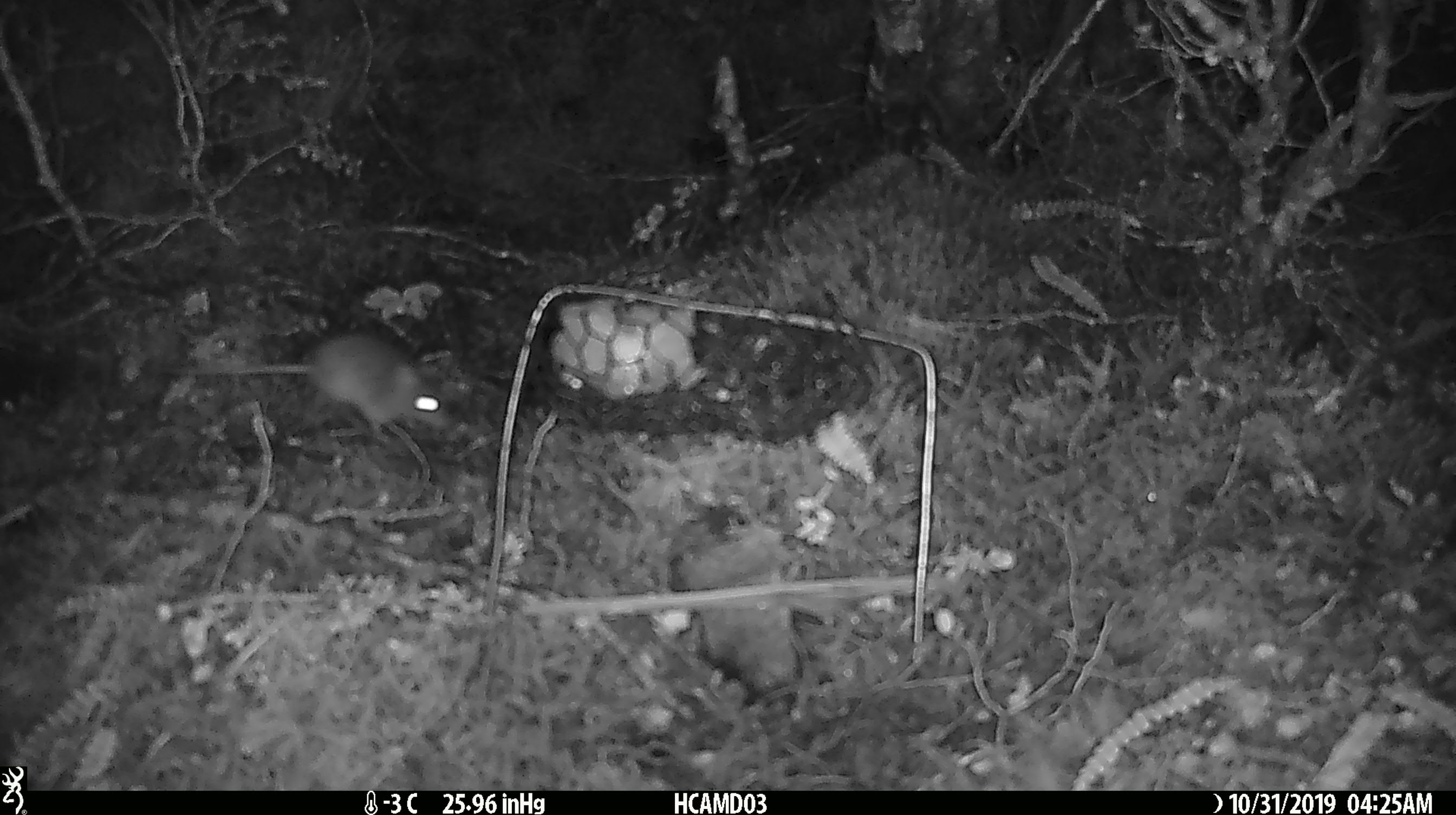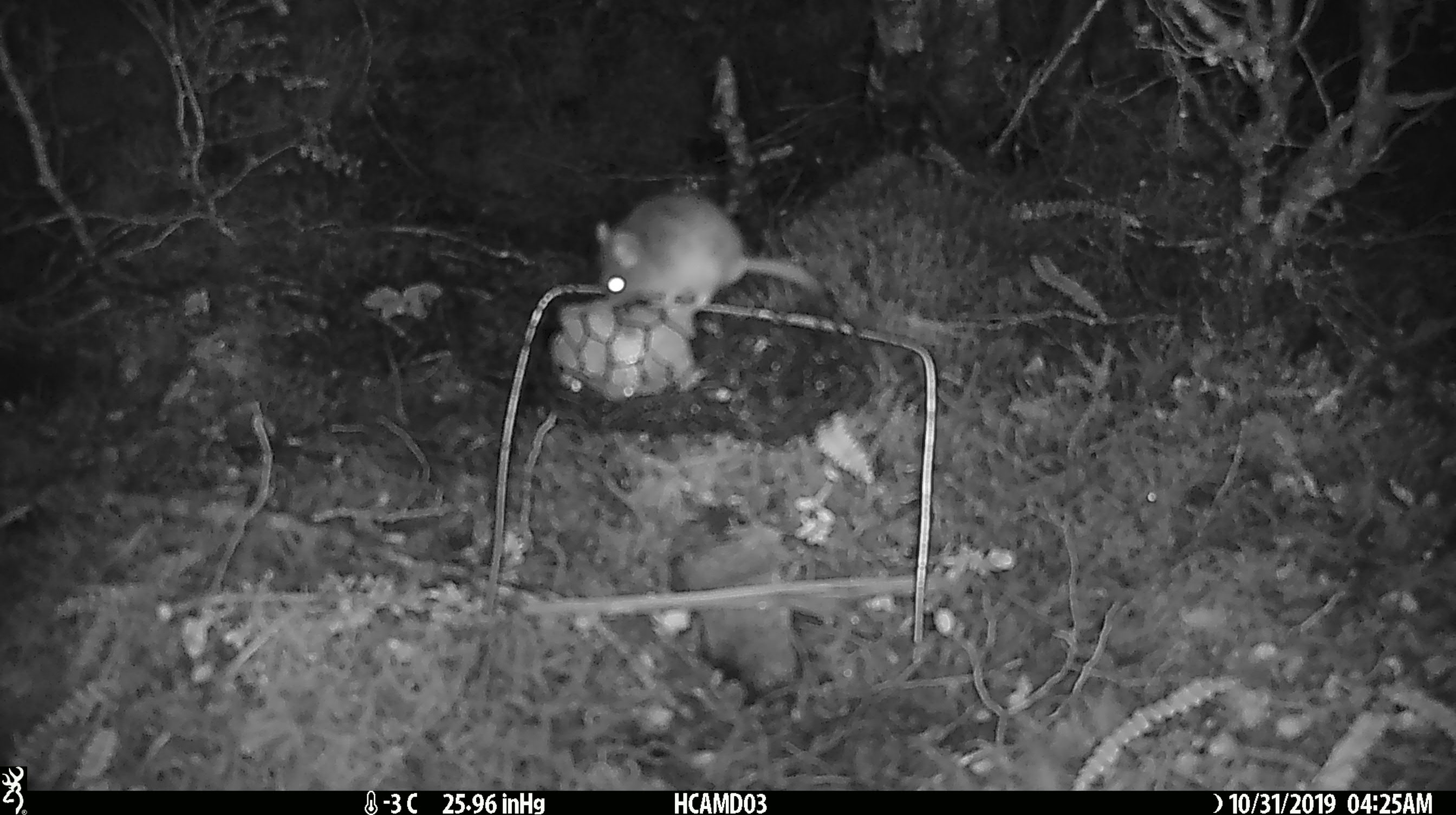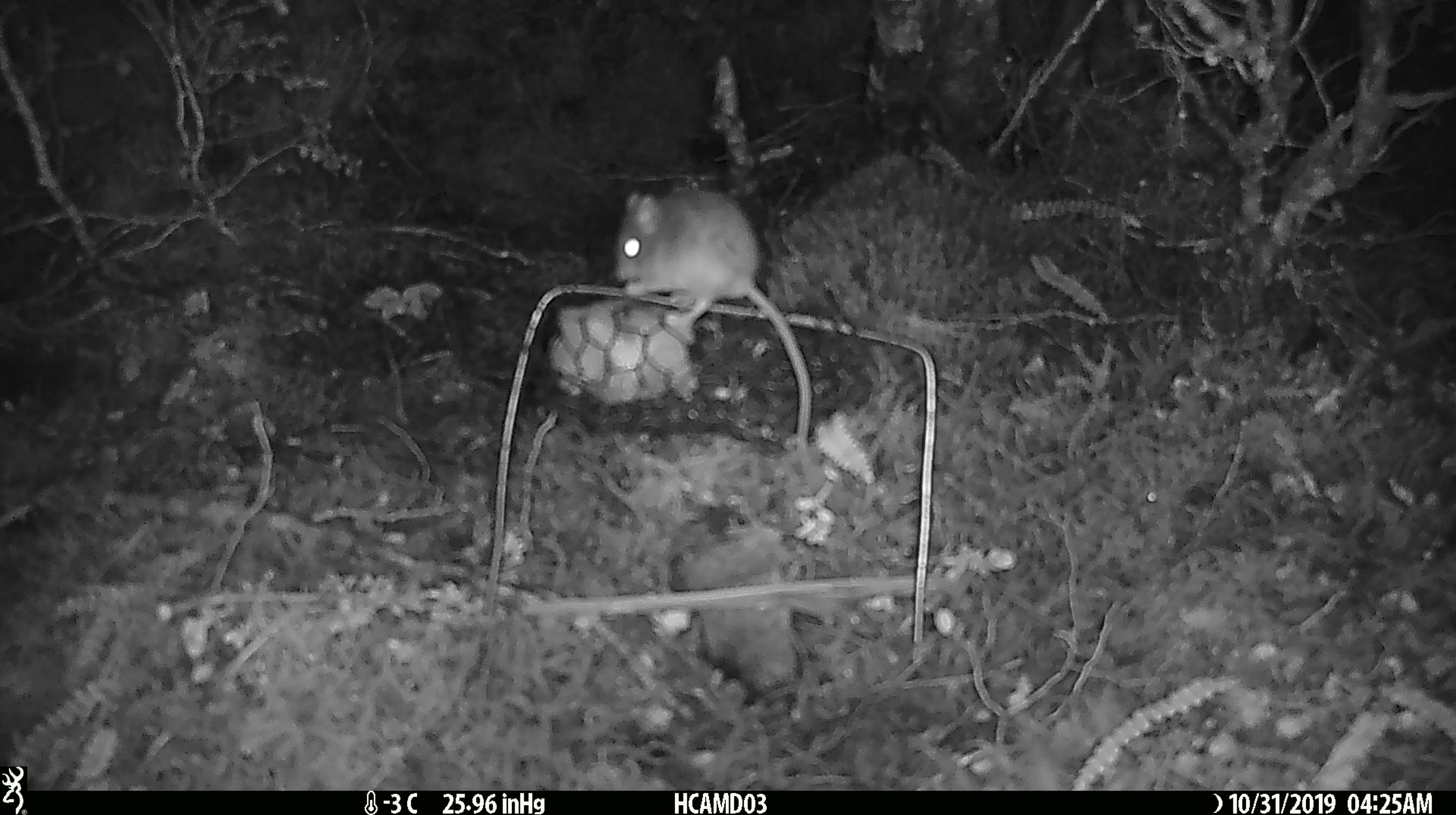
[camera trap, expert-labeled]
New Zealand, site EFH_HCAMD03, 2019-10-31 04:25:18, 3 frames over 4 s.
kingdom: Animalia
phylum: Chordata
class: Mammalia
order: Rodentia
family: Muridae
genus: Mus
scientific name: Mus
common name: mouse